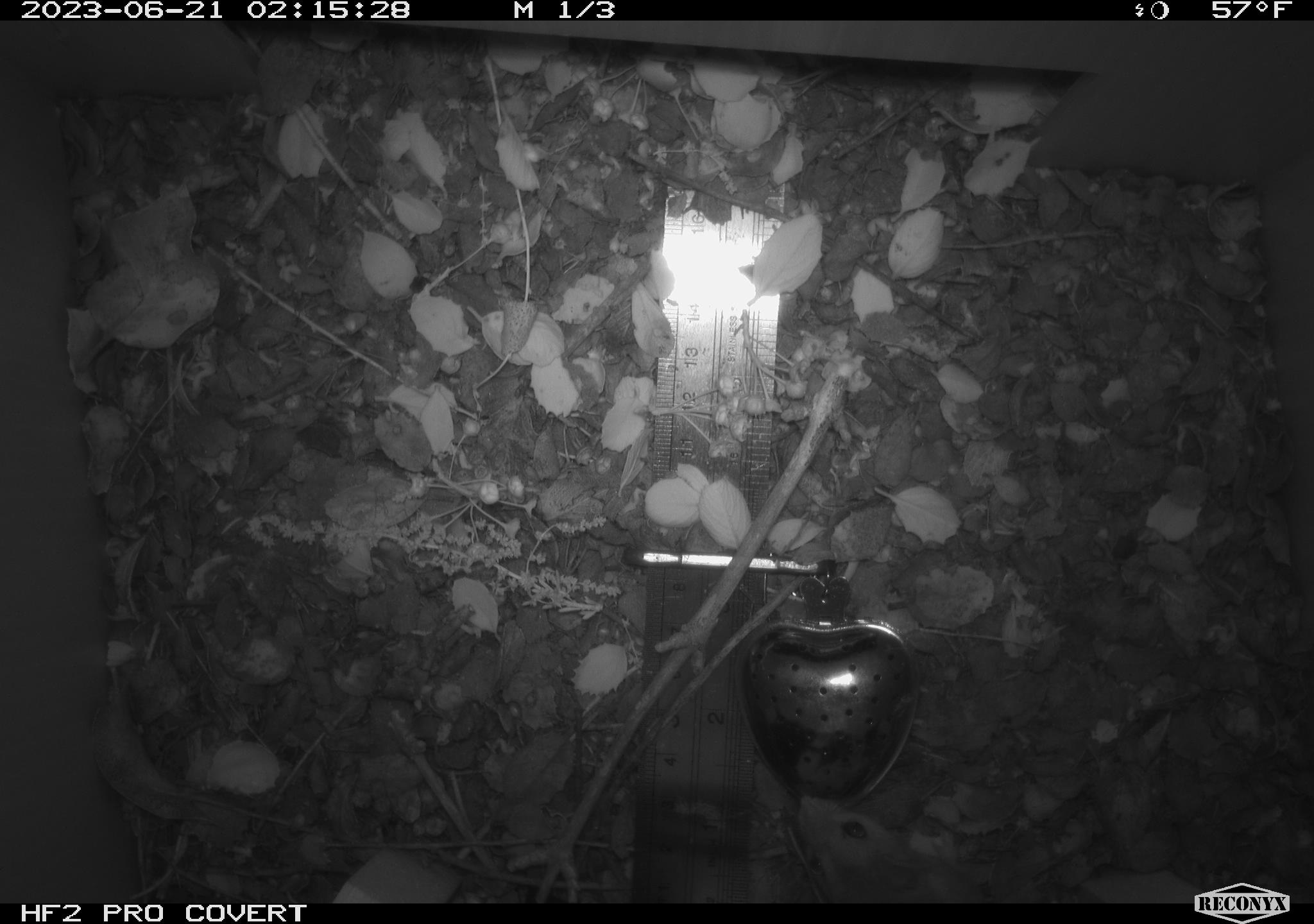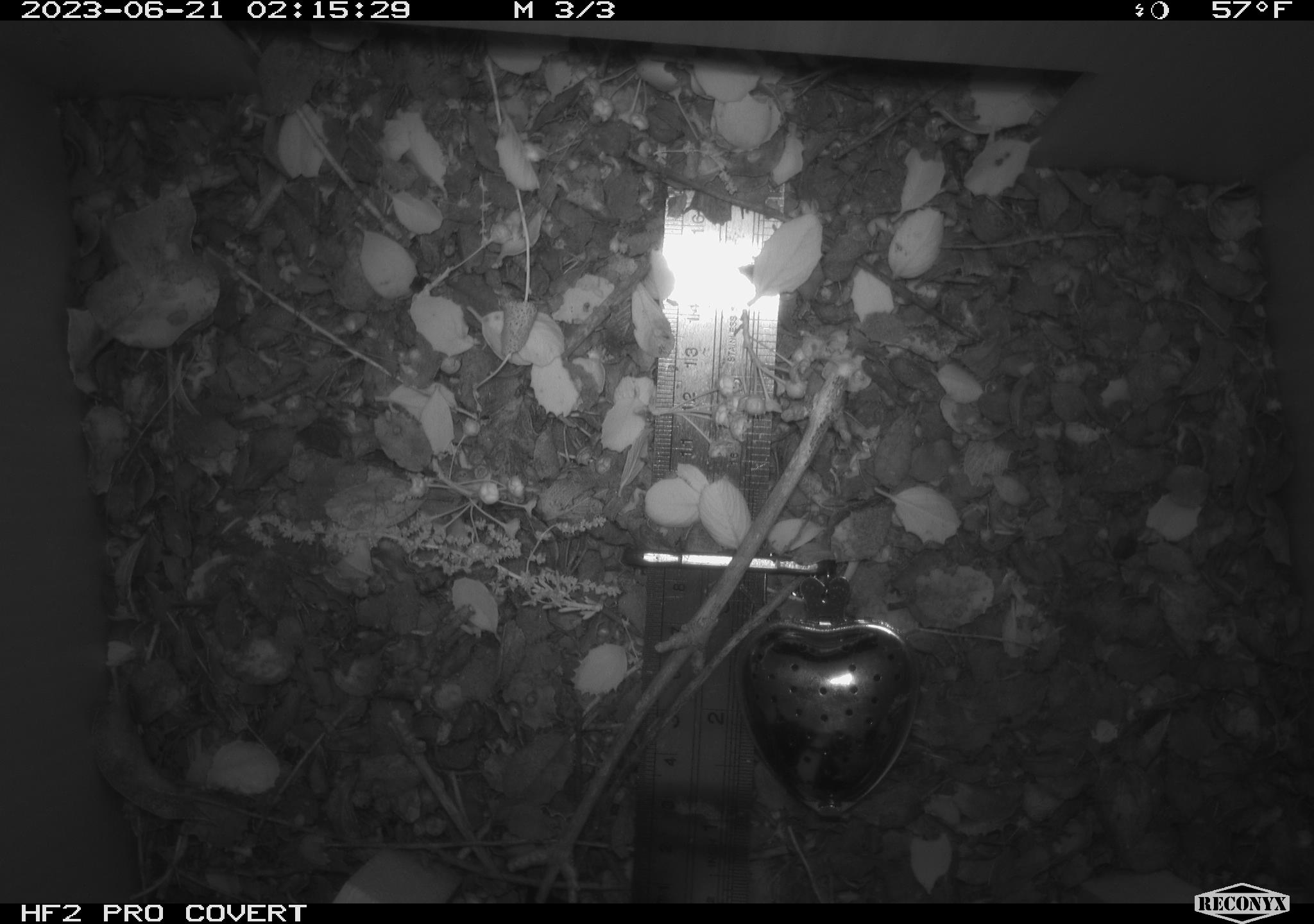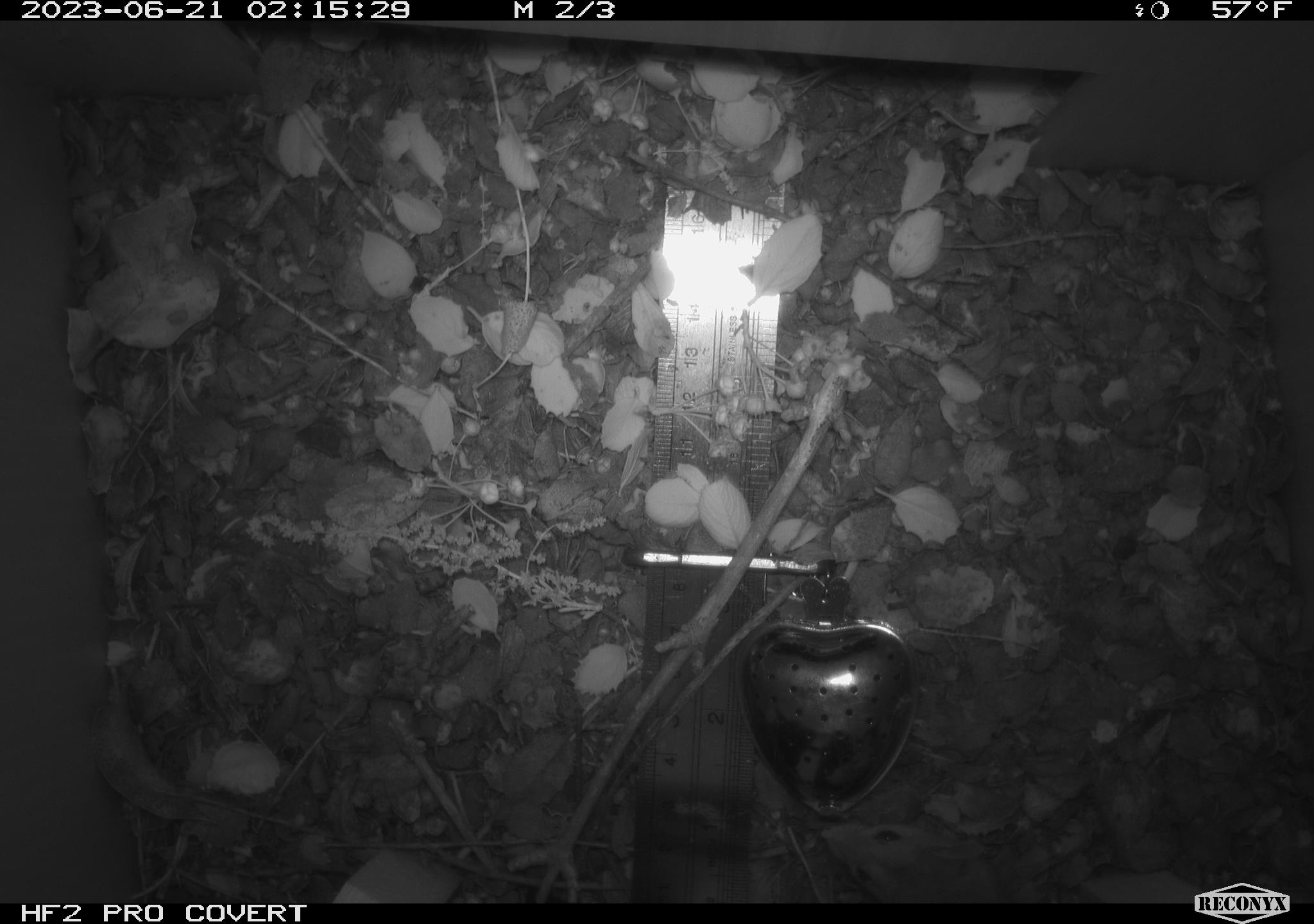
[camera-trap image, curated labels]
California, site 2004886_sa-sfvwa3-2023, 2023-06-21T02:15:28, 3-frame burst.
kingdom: Animalia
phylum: Chordata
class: Mammalia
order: Rodentia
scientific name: Rodentia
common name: mouse species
Mouse species (Rodentia).